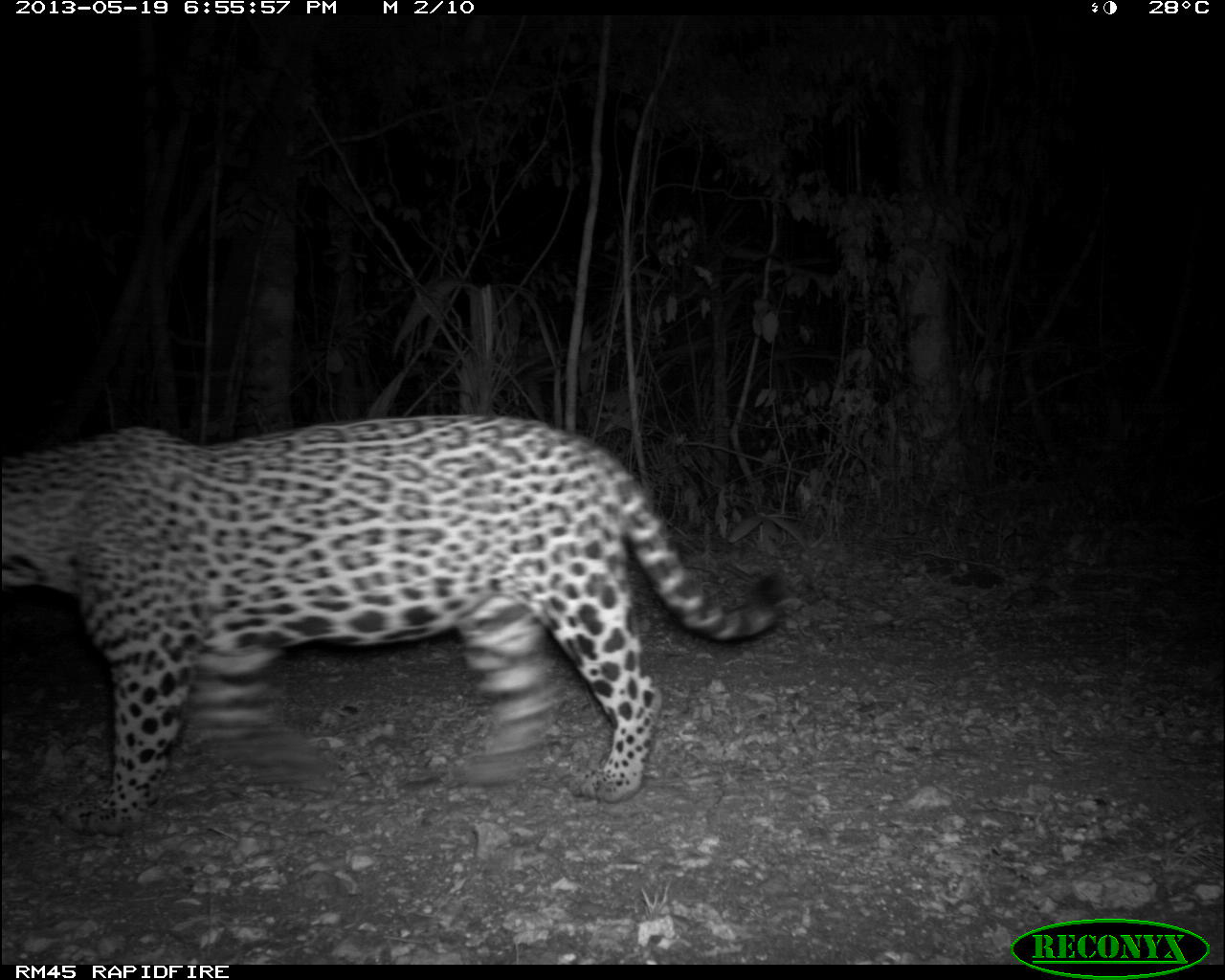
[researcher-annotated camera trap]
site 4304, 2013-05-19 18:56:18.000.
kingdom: Animalia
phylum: Chordata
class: Mammalia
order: Carnivora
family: Felidae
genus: Panthera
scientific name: Panthera onca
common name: jaguar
Panthera onca (jaguar), count 1, sex male.